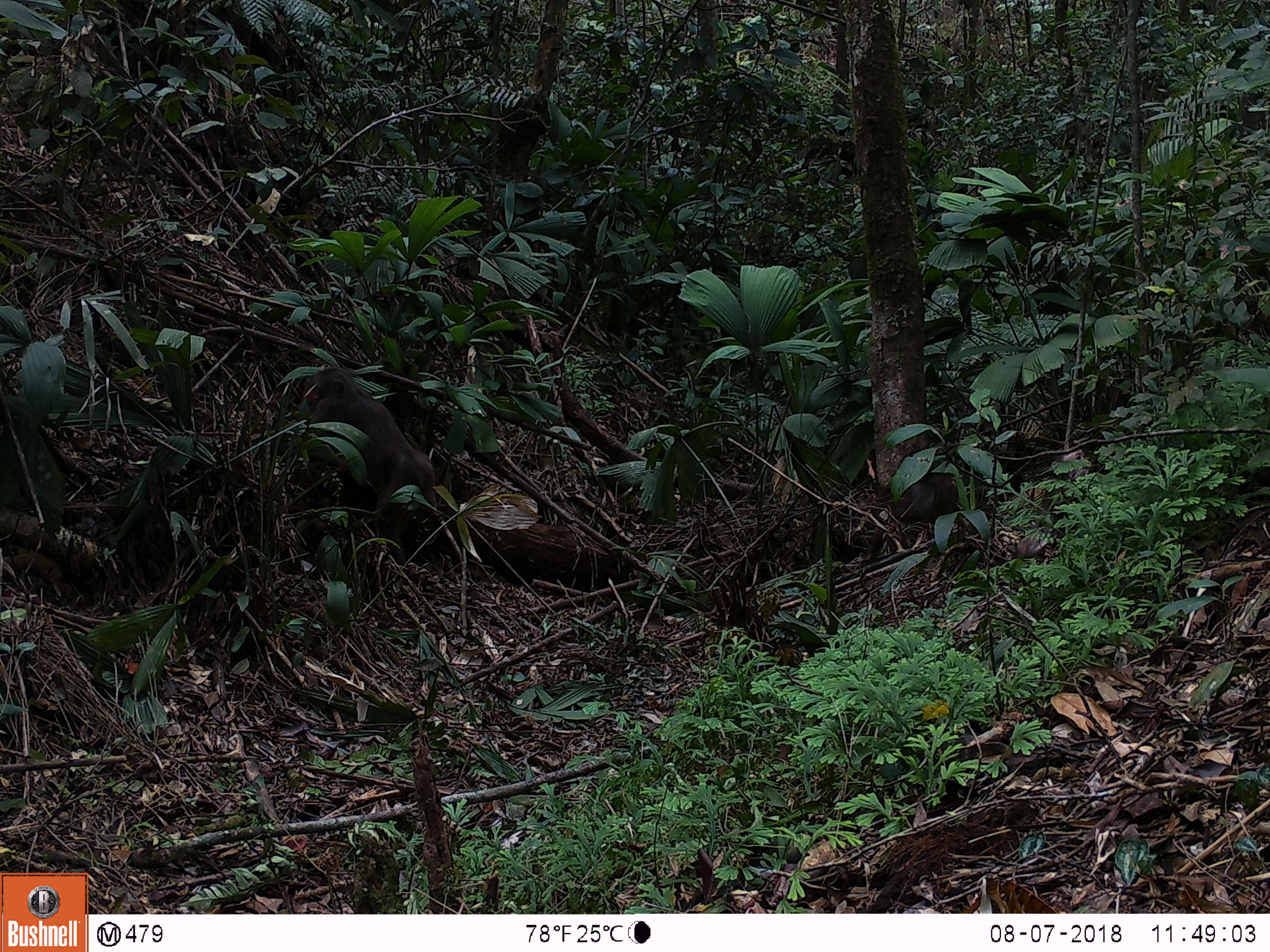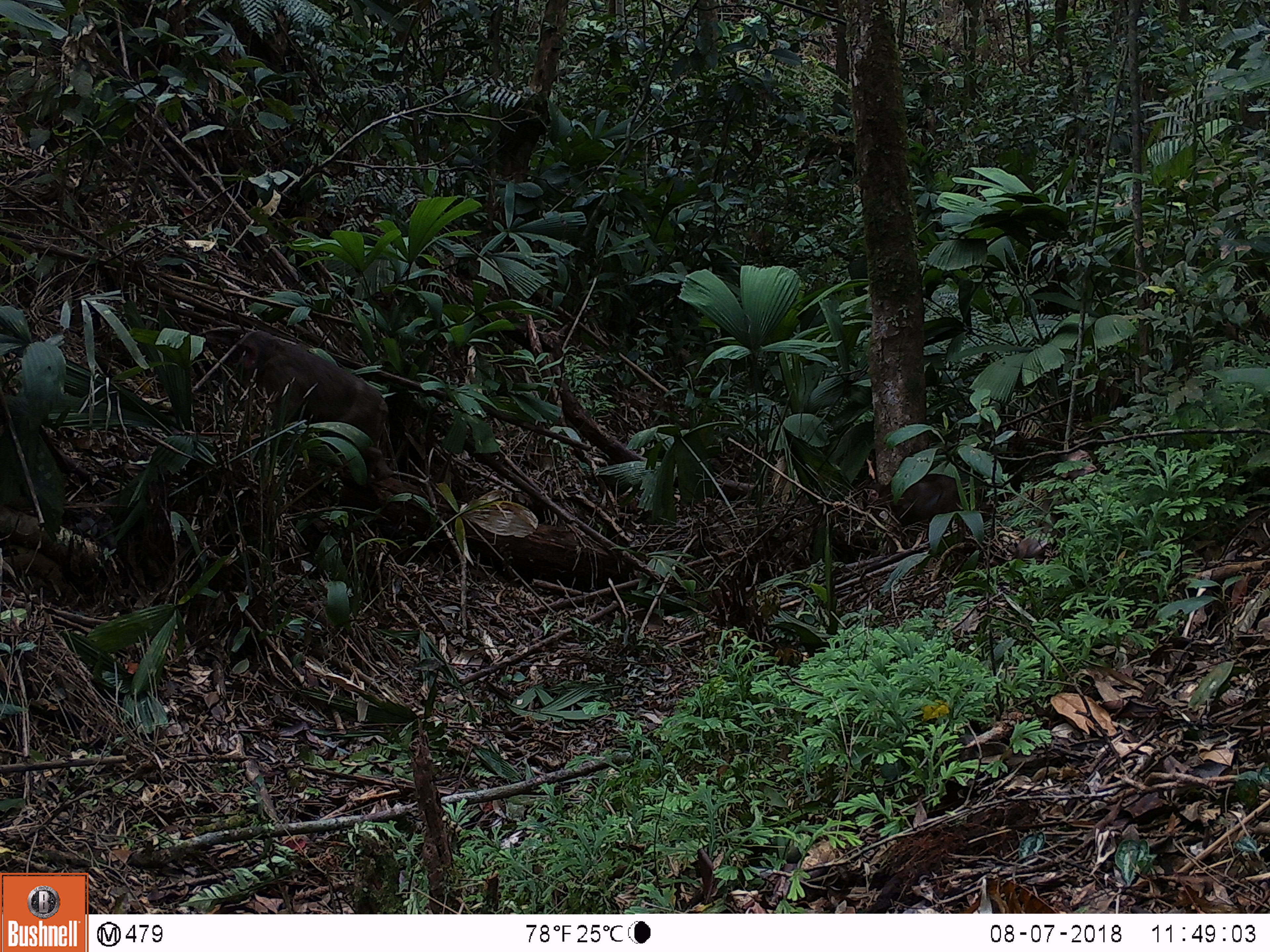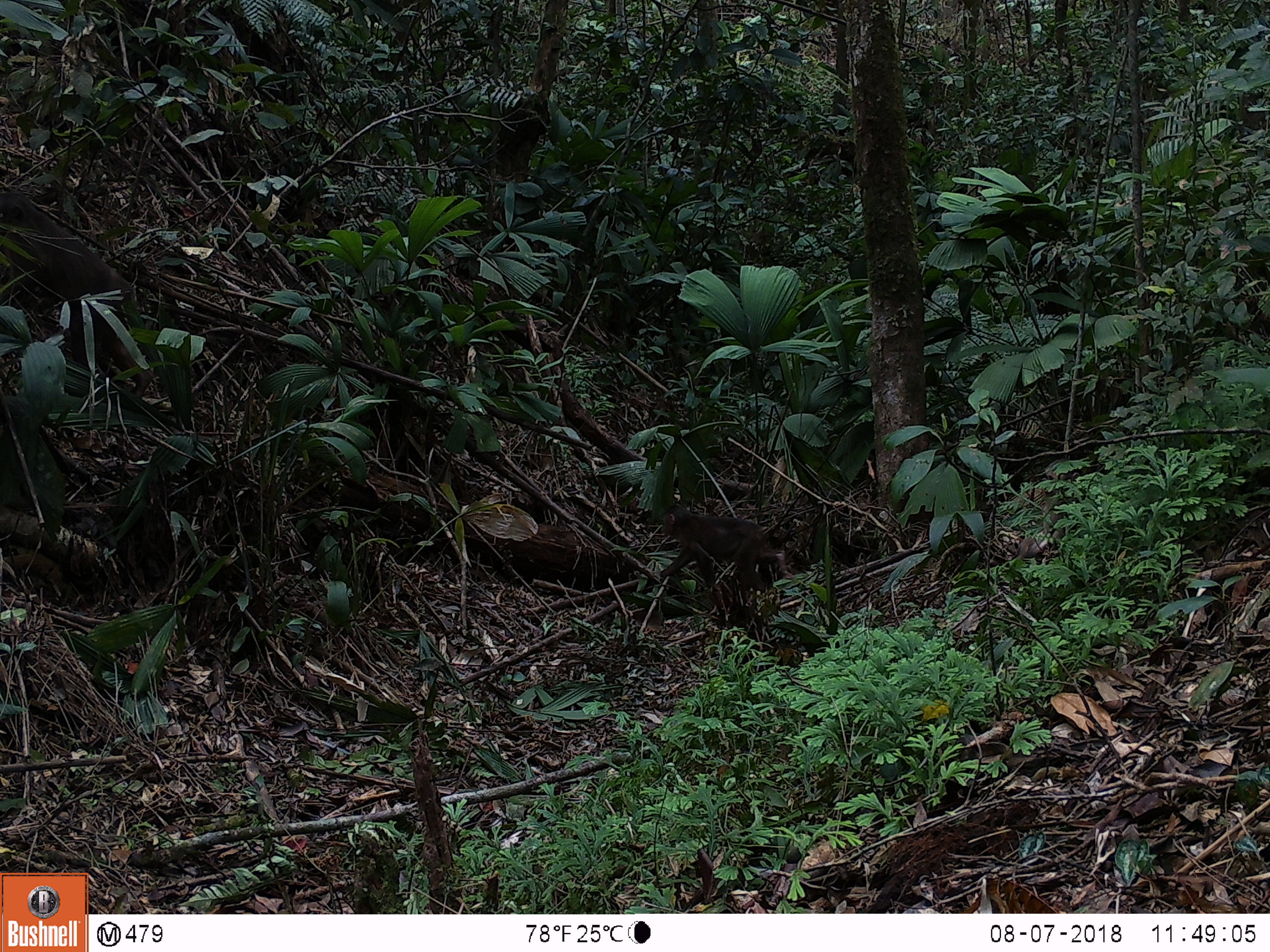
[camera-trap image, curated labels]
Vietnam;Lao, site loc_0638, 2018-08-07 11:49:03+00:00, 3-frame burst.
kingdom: Animalia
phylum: Chordata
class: Mammalia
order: Primates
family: Cercopithecidae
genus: Macaca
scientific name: Macaca arctoides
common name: stump-tailed macaque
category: stump tailed macaque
Stump tailed macaque (stump-tailed macaque) (Macaca arctoides). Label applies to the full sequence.